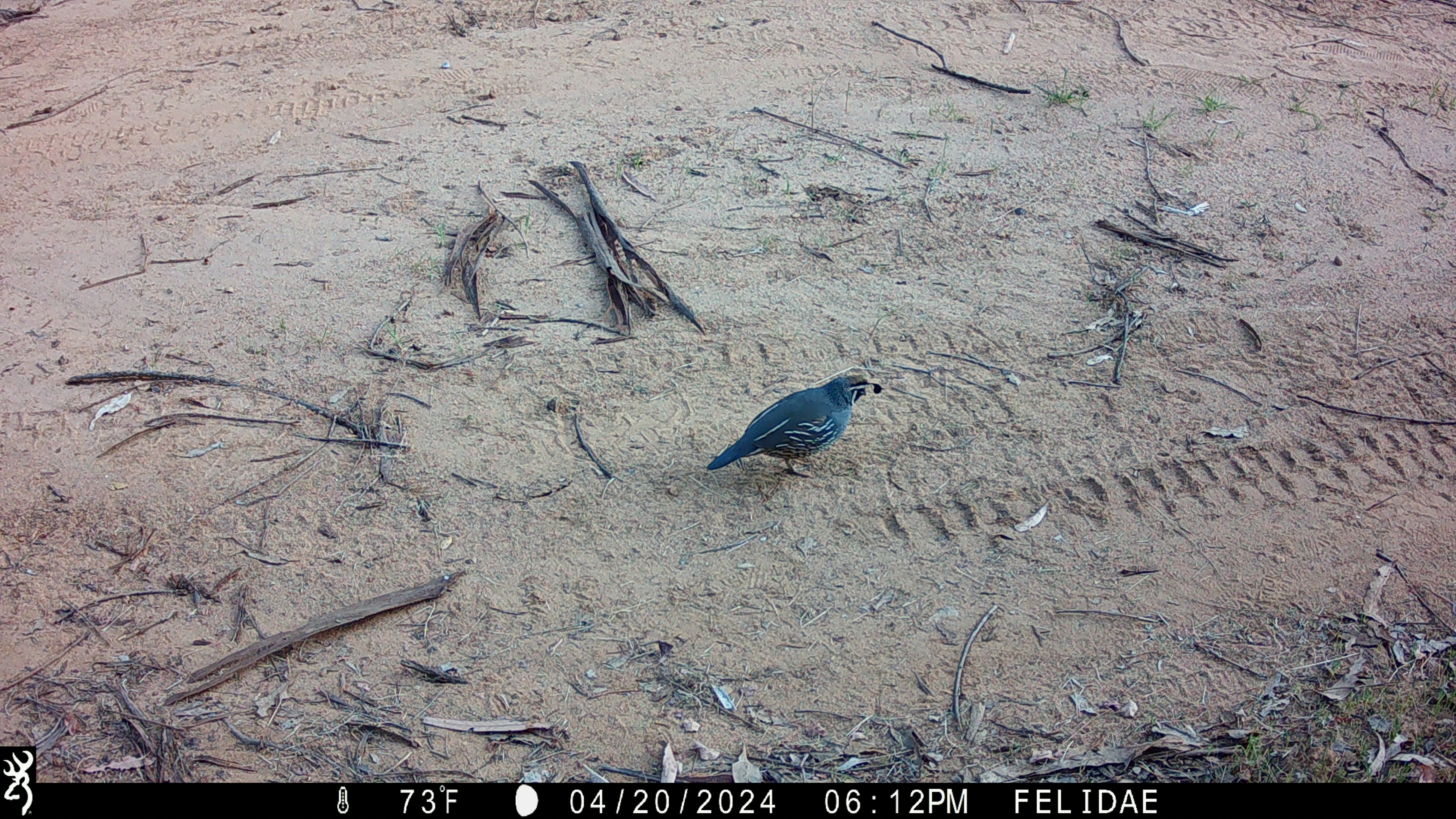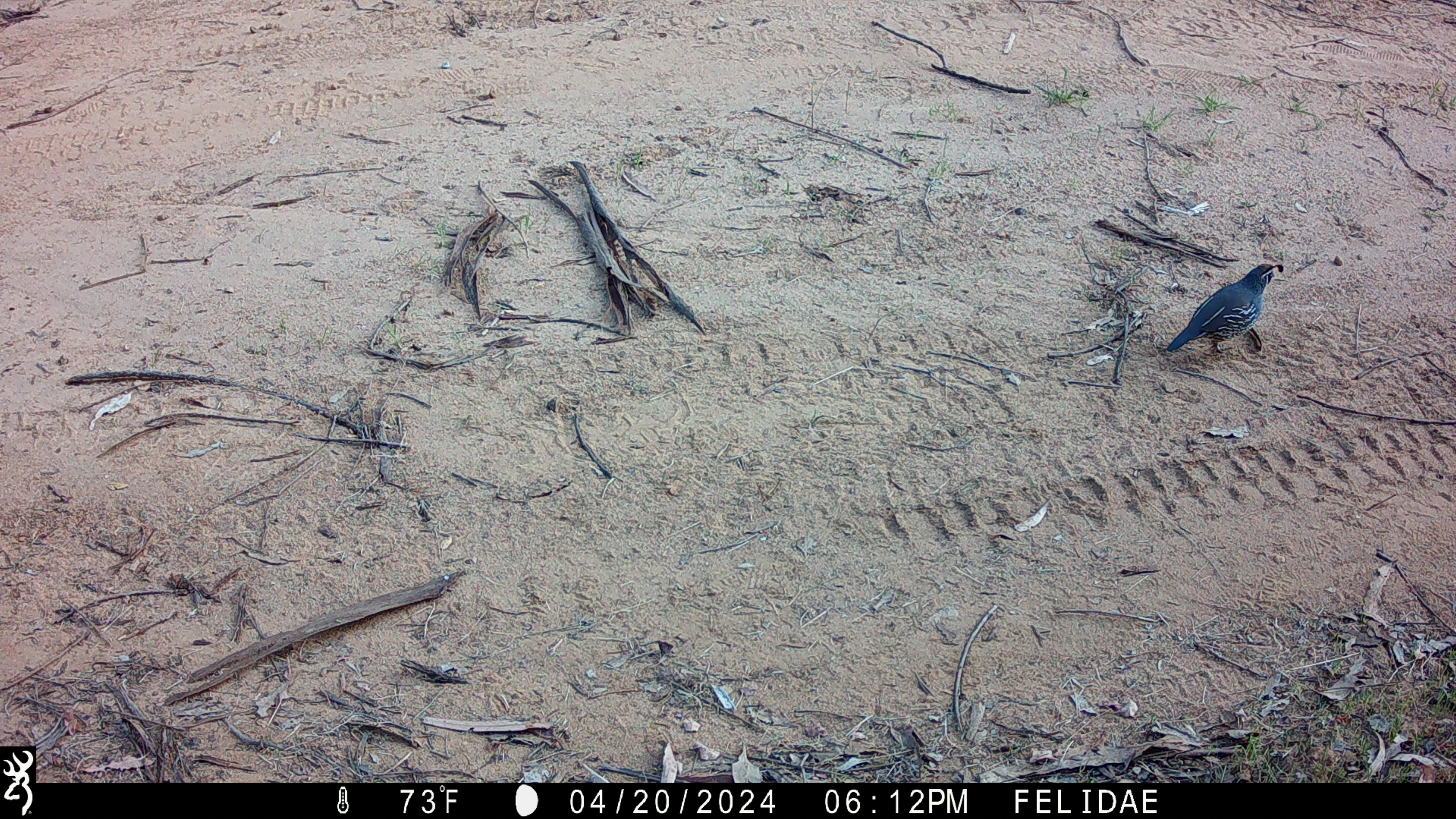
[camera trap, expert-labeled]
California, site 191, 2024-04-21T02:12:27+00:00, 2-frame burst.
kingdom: Animalia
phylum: Chordata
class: Aves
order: Galliformes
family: Odontophoridae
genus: Callipepla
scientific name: Callipepla californica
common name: california quail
California quail (Callipepla californica).